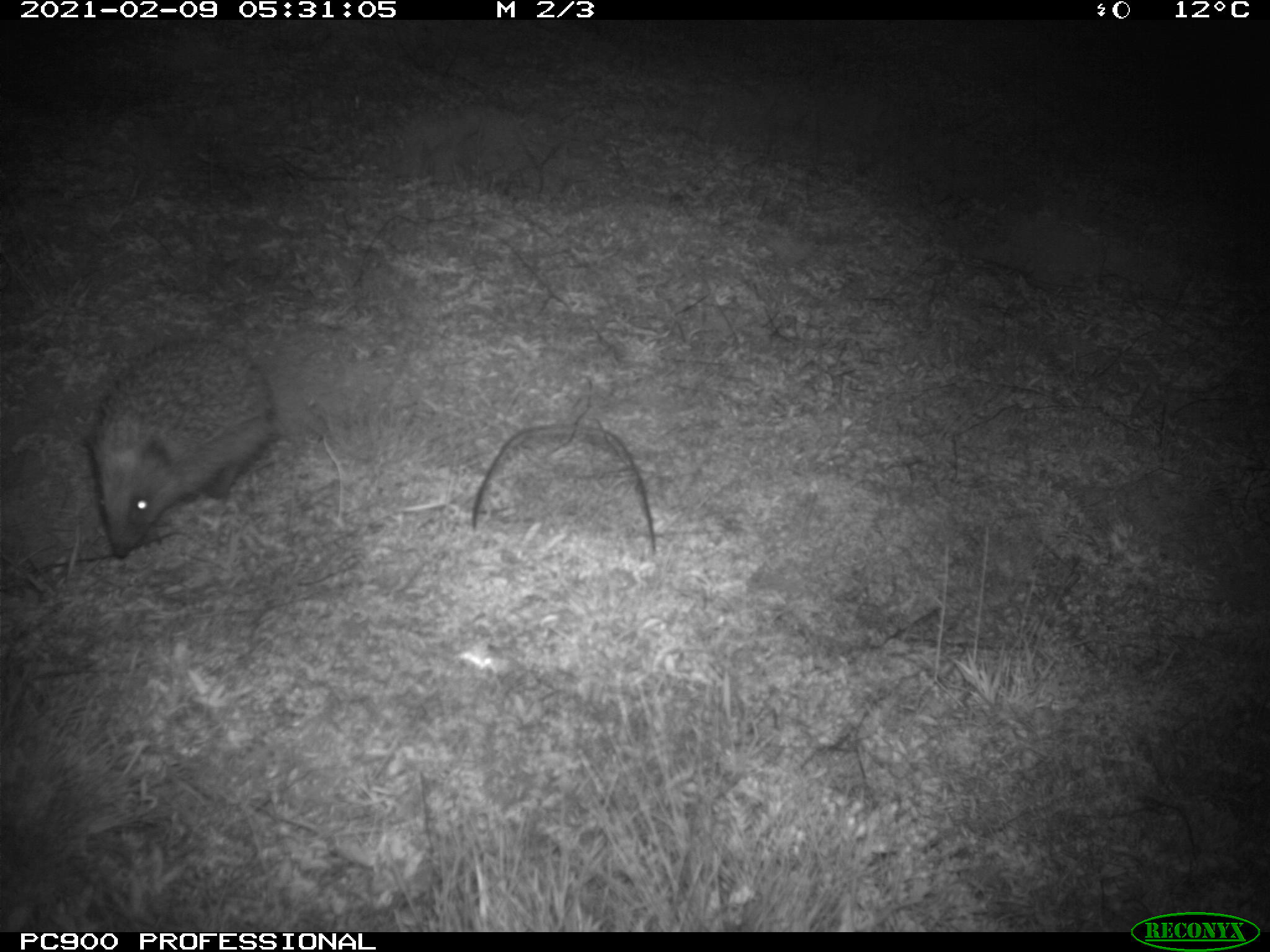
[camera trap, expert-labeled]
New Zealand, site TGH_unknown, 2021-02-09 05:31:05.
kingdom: Animalia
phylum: Chordata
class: Mammalia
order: Eulipotyphla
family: Erinaceidae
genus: Erinaceus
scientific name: Erinaceus europaeus europaeus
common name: european hedgehog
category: hedgehog